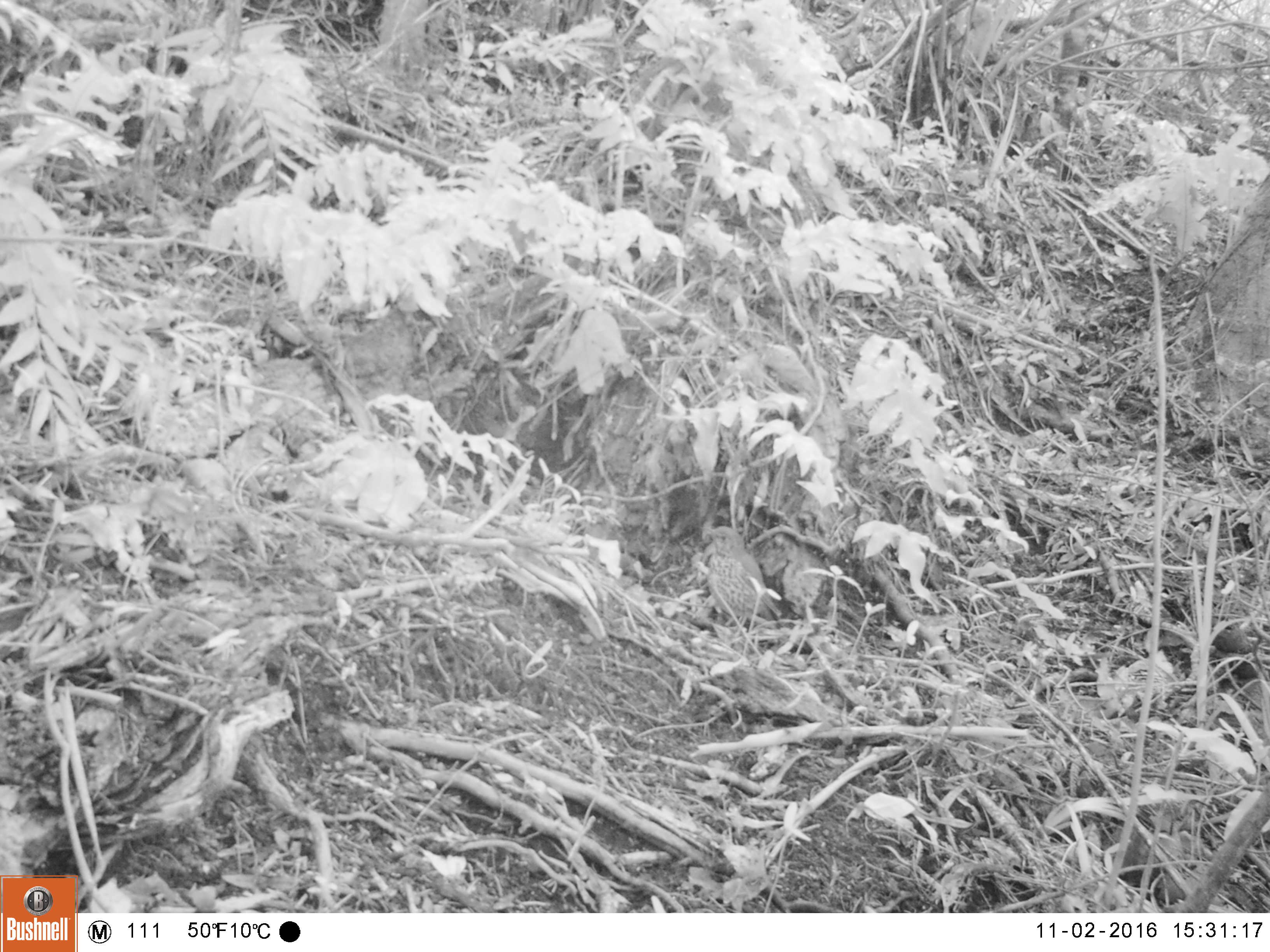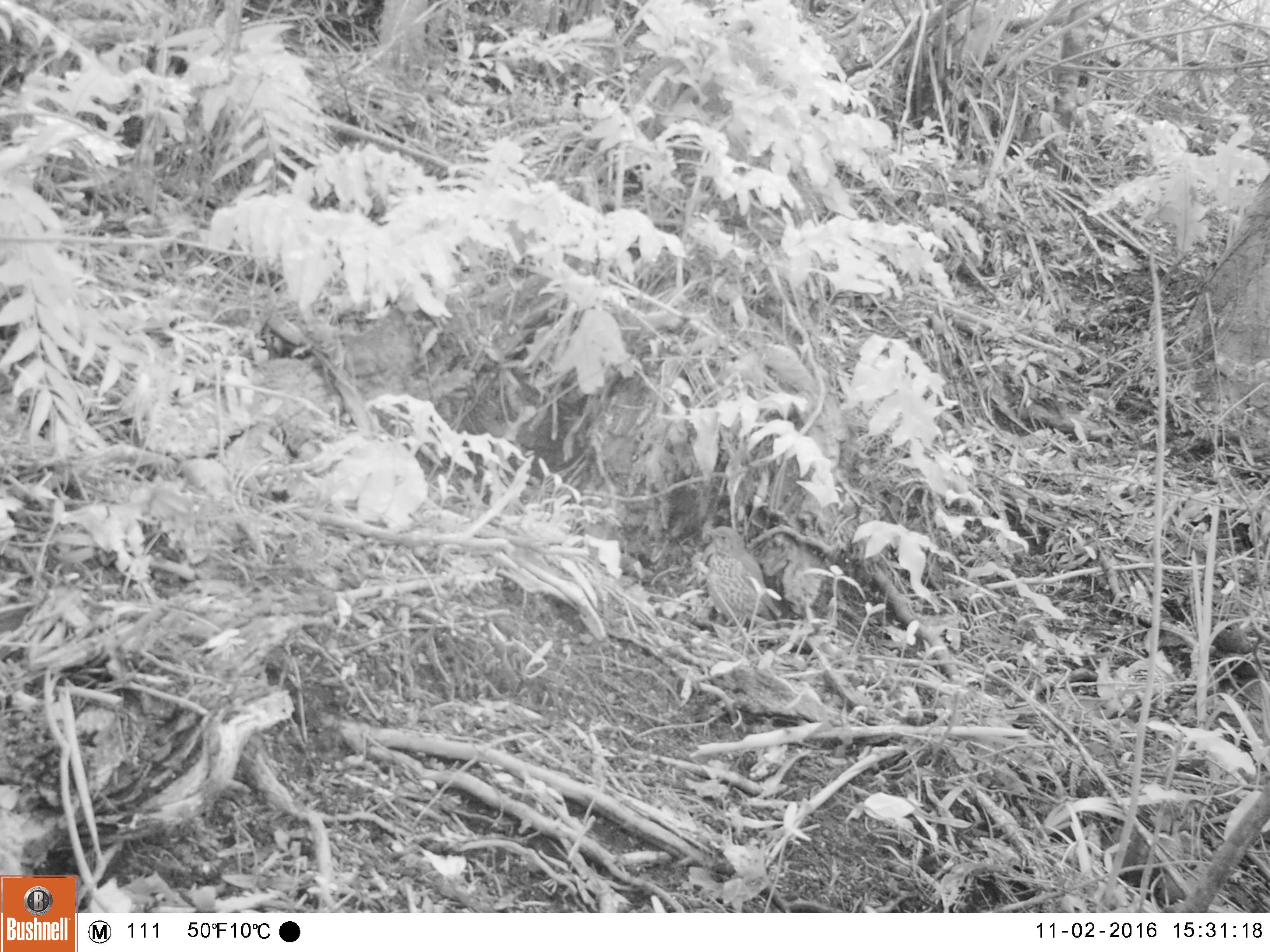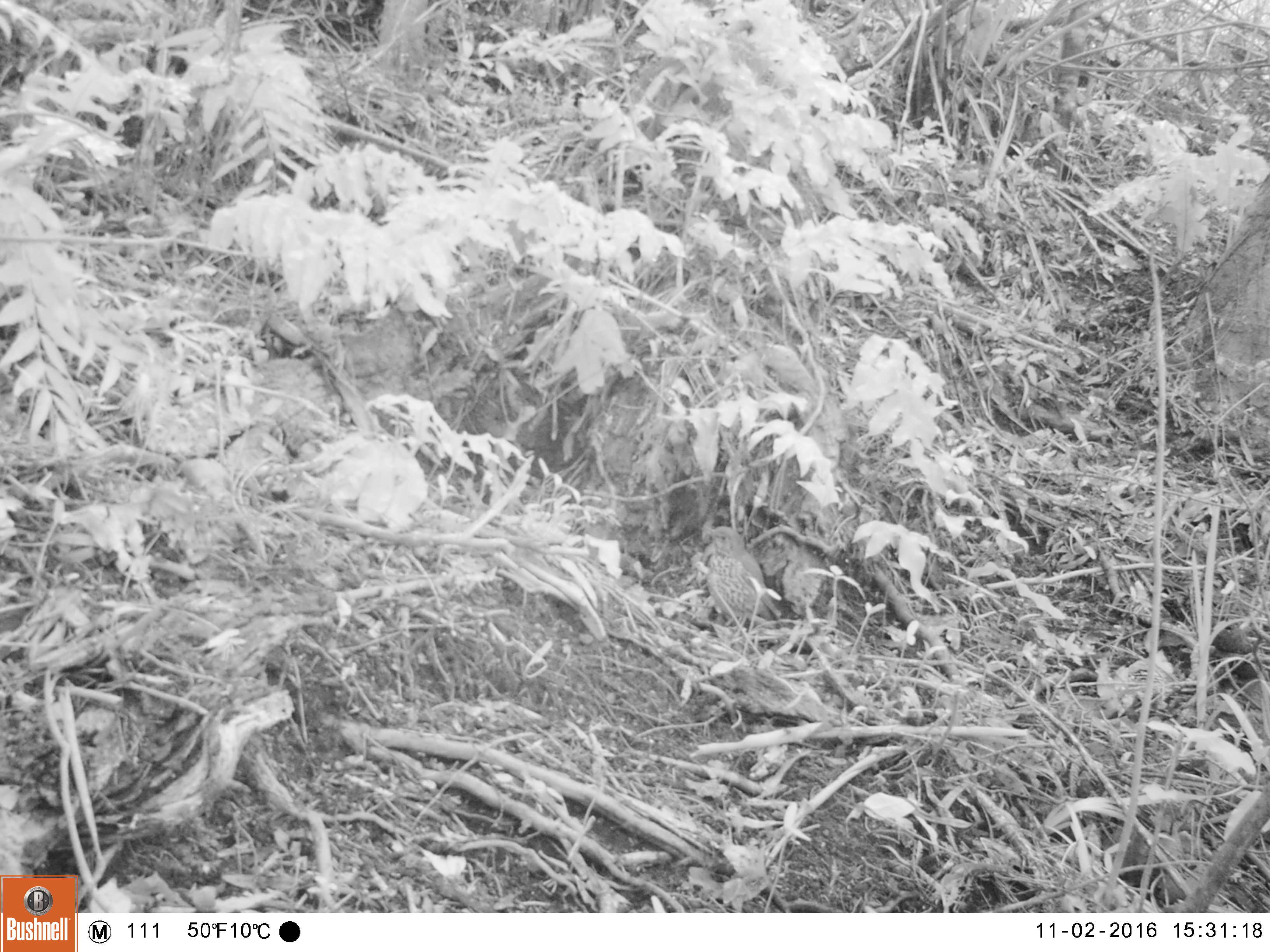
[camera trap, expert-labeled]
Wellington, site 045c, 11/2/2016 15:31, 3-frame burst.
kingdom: Animalia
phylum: Chordata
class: Aves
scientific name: Aves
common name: bird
Bird (Aves).